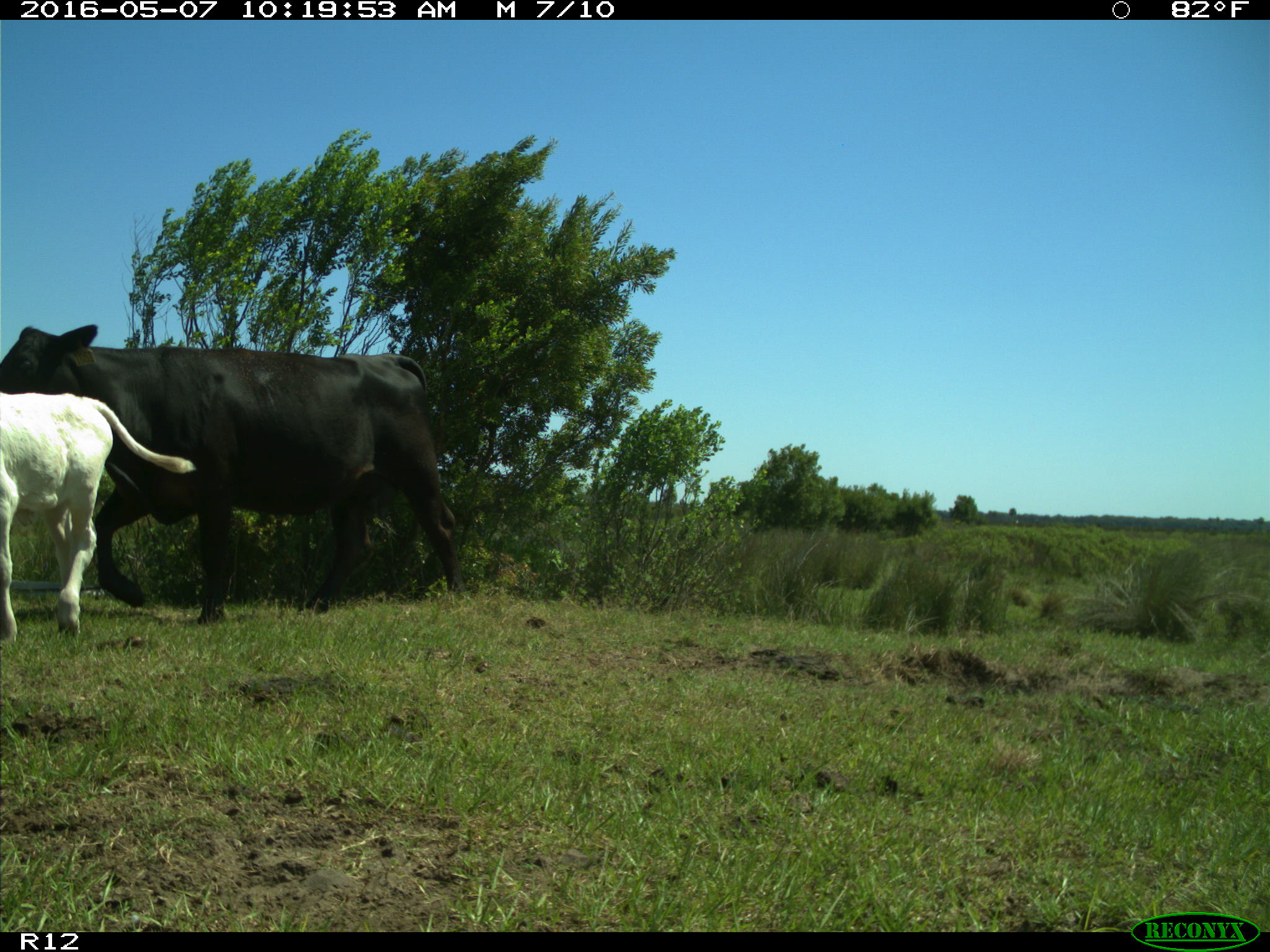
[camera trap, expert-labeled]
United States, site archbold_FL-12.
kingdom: Animalia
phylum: Chordata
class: Mammalia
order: Artiodactyla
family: Bovidae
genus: Bos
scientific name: Bos taurus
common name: domestic cow